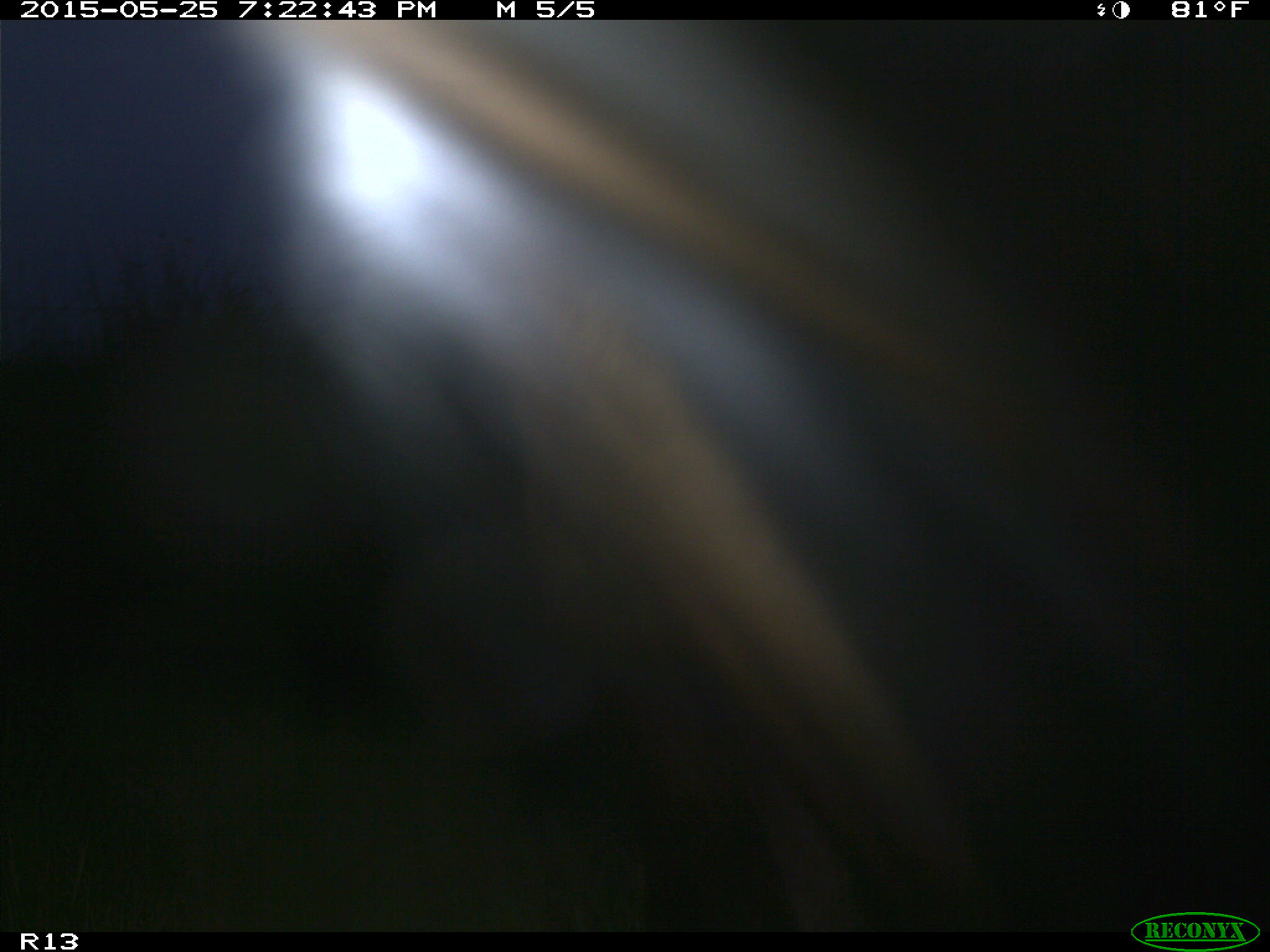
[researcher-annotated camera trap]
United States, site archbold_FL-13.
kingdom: Animalia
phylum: Chordata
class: Mammalia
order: Artiodactyla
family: Bovidae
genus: Bos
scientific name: Bos taurus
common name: domestic cow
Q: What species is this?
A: Bos taurus (domestic cow).